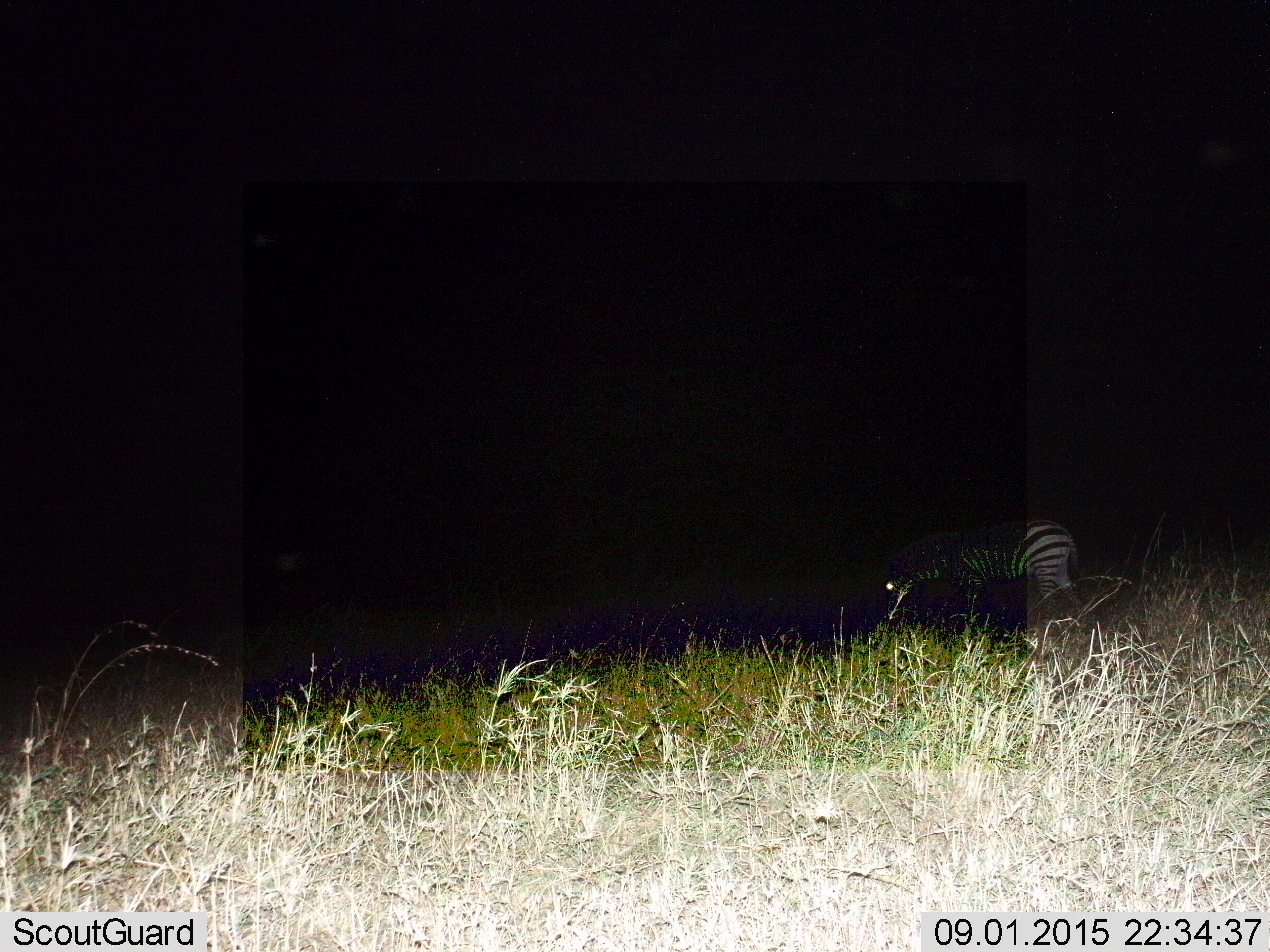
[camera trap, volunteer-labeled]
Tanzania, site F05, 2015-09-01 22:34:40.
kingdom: Animalia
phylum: Chordata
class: Mammalia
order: Perissodactyla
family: Equidae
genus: Equus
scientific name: Equus quagga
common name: plains zebra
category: zebra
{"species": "zebra (plains zebra) (Equus quagga)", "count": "1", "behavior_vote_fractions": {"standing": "44%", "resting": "0%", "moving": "11%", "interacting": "0%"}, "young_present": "0%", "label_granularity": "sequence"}